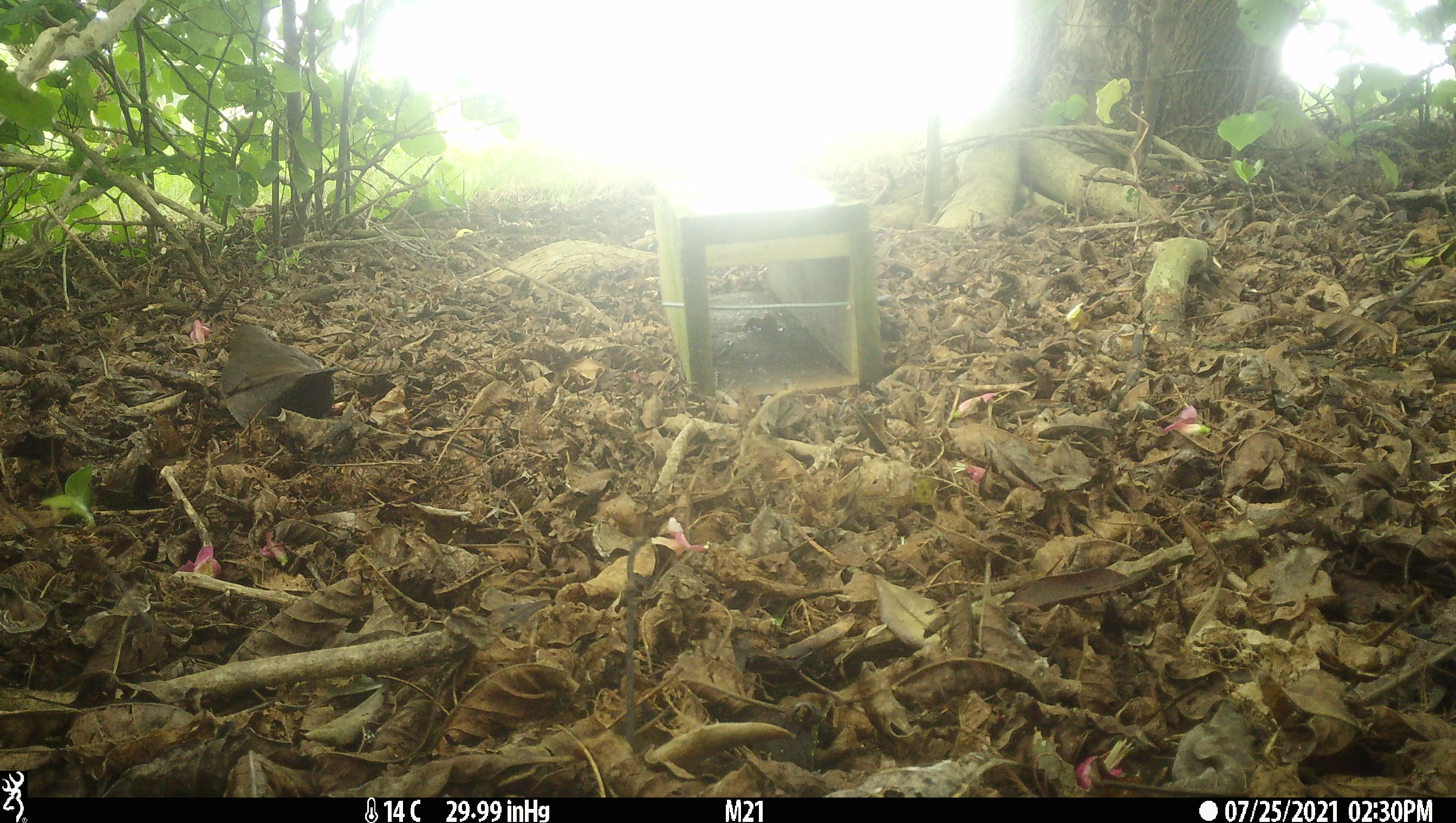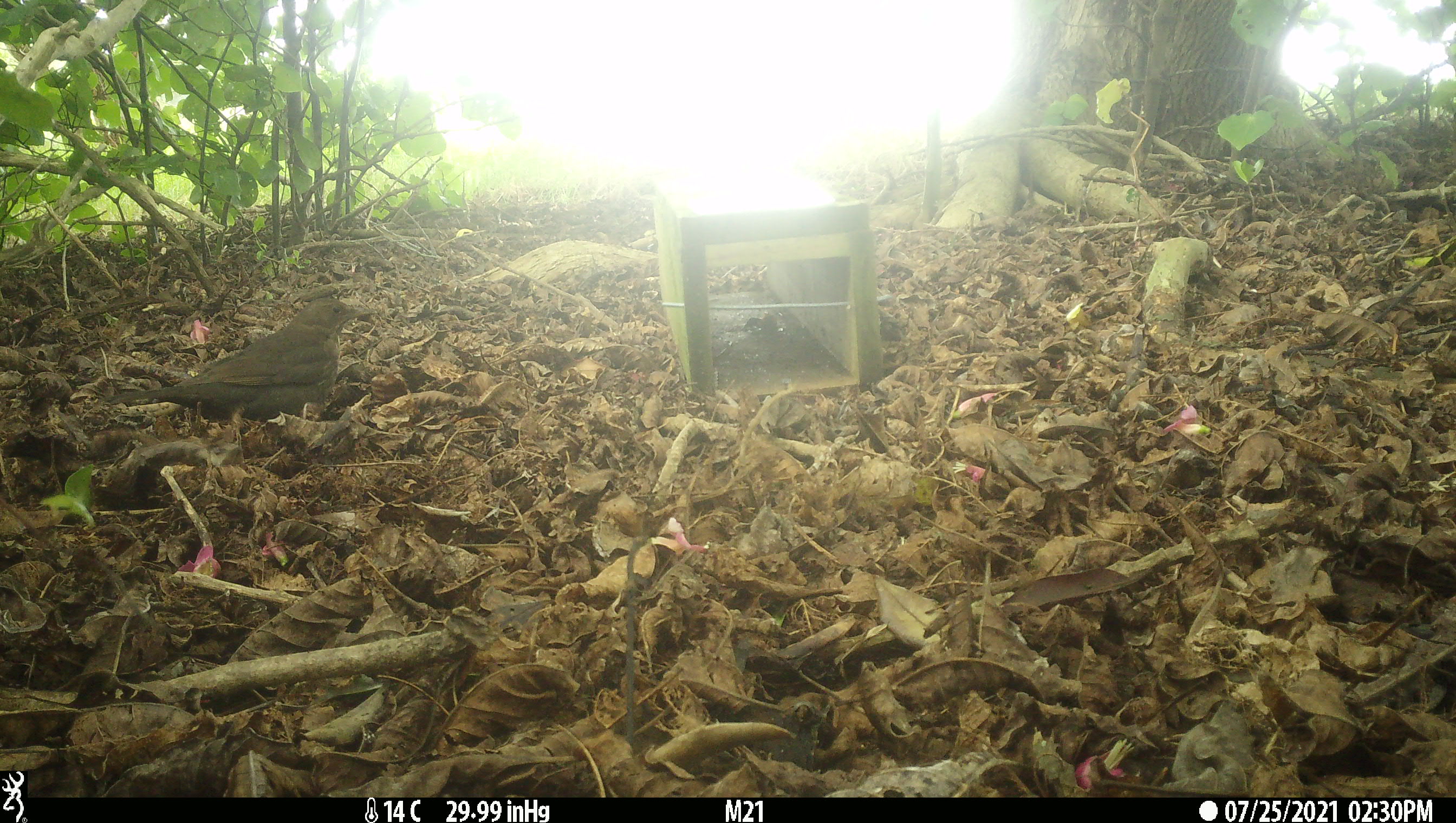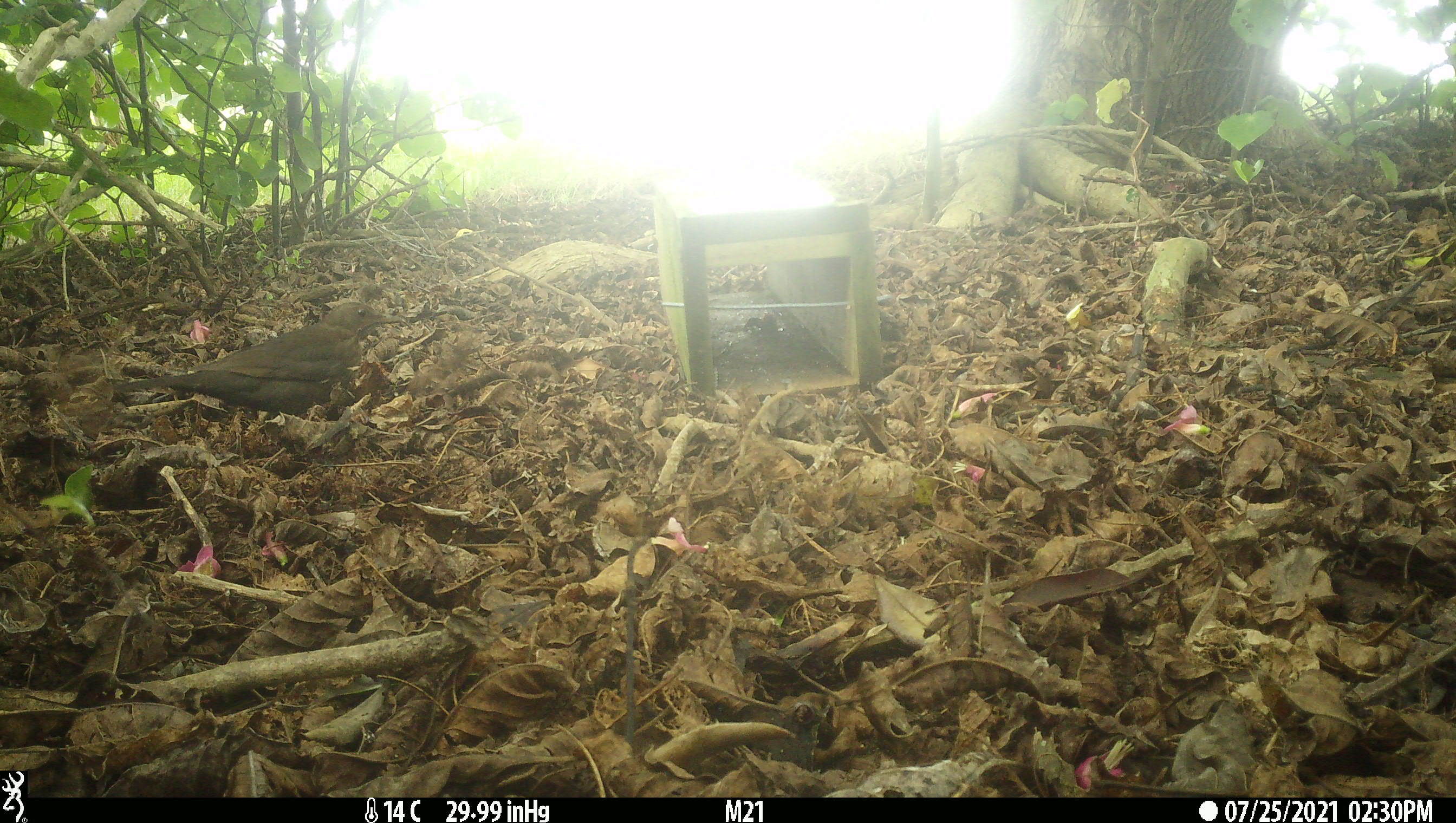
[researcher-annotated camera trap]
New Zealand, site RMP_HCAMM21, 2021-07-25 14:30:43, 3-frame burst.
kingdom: Animalia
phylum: Chordata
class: Aves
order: Passeriformes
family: Turdidae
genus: Turdus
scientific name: Turdus merula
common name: eurasian blackbird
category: blackbird